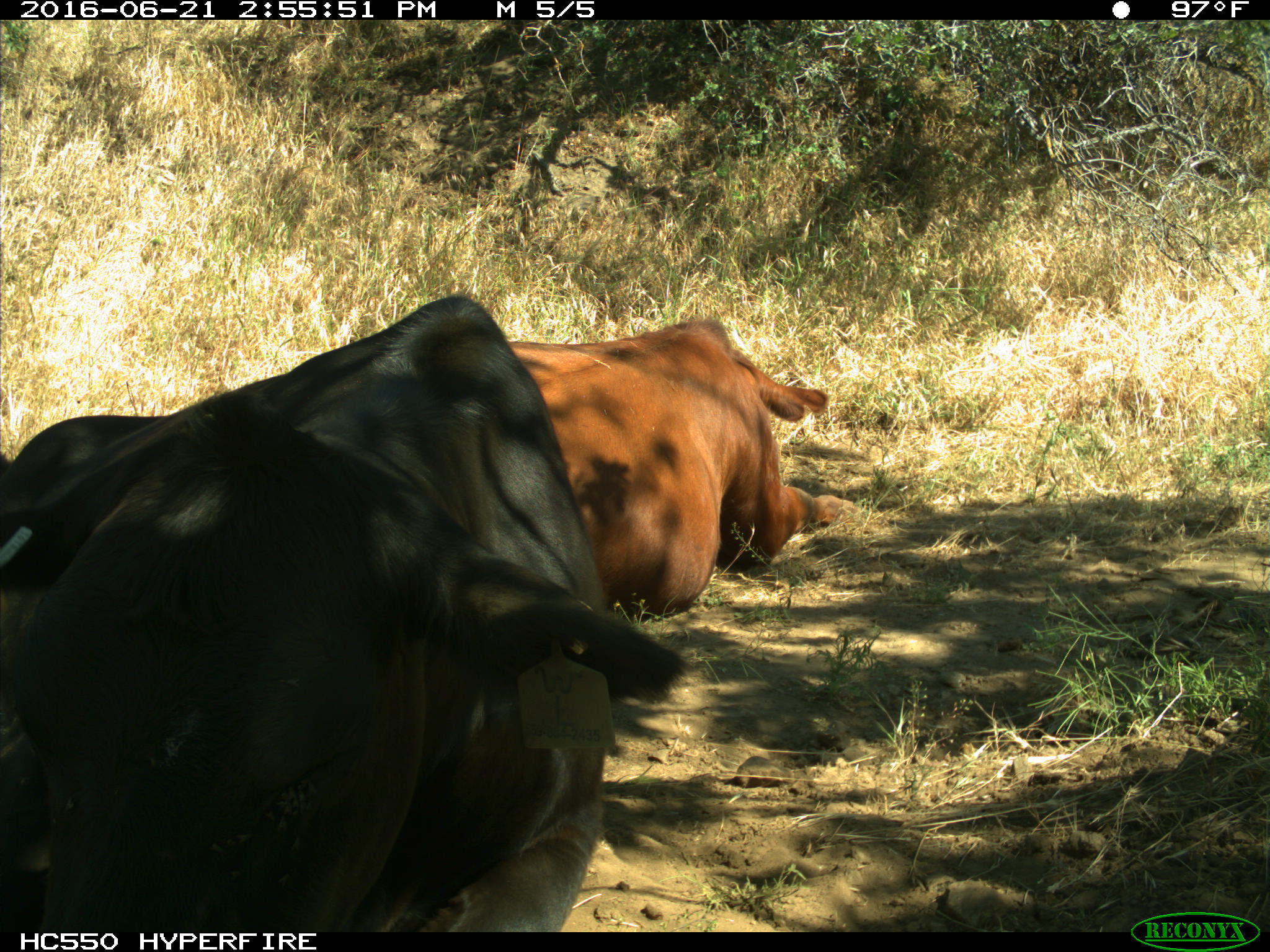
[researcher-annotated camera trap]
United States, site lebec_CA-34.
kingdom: Animalia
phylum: Chordata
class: Mammalia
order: Artiodactyla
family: Bovidae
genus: Bos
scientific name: Bos taurus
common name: domestic cow